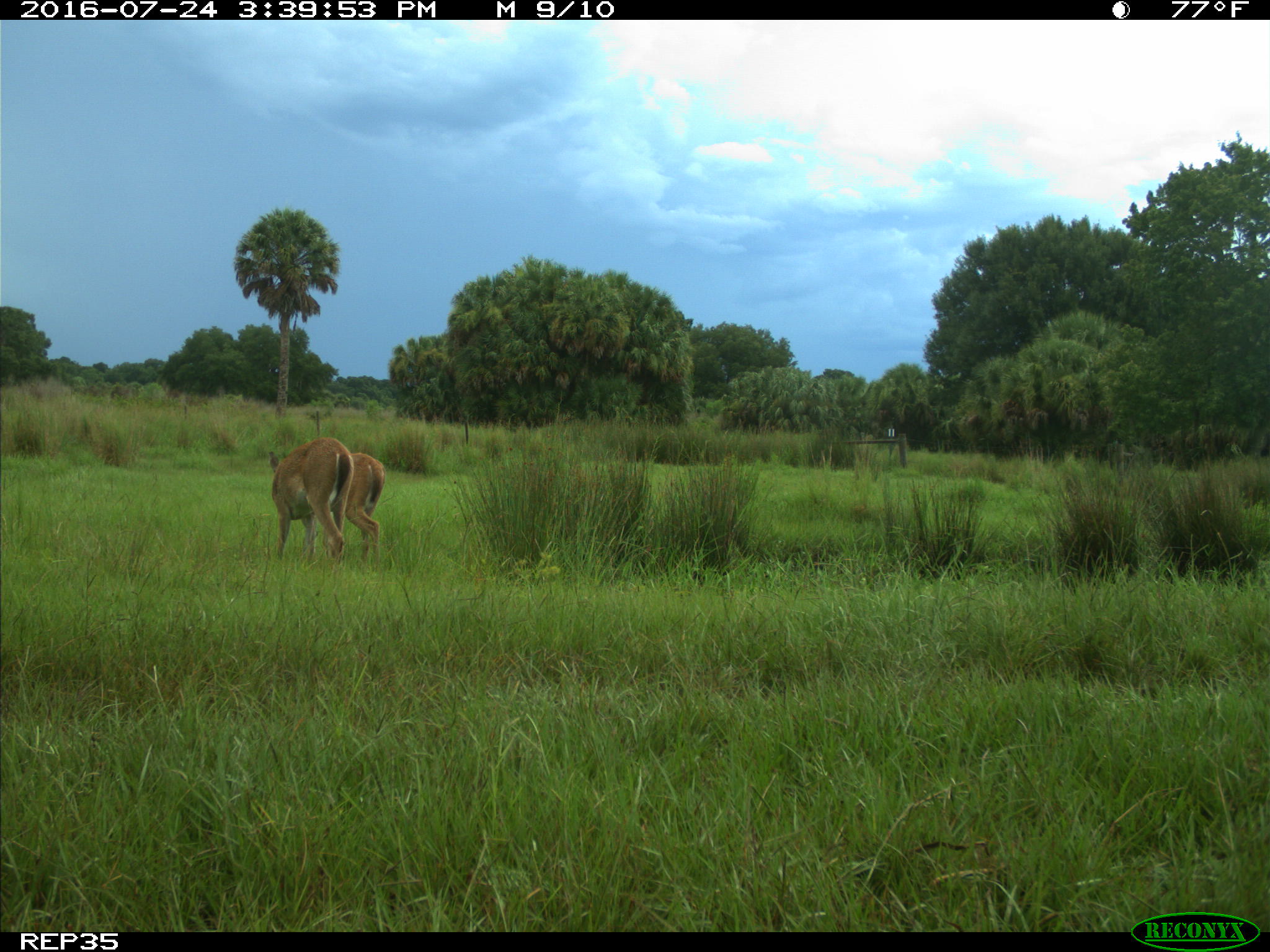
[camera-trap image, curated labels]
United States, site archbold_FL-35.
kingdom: Animalia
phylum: Chordata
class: Mammalia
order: Artiodactyla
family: Cervidae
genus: Odocoileus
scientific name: Odocoileus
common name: deer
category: unidentified deer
Unidentified deer (deer) (Odocoileus).